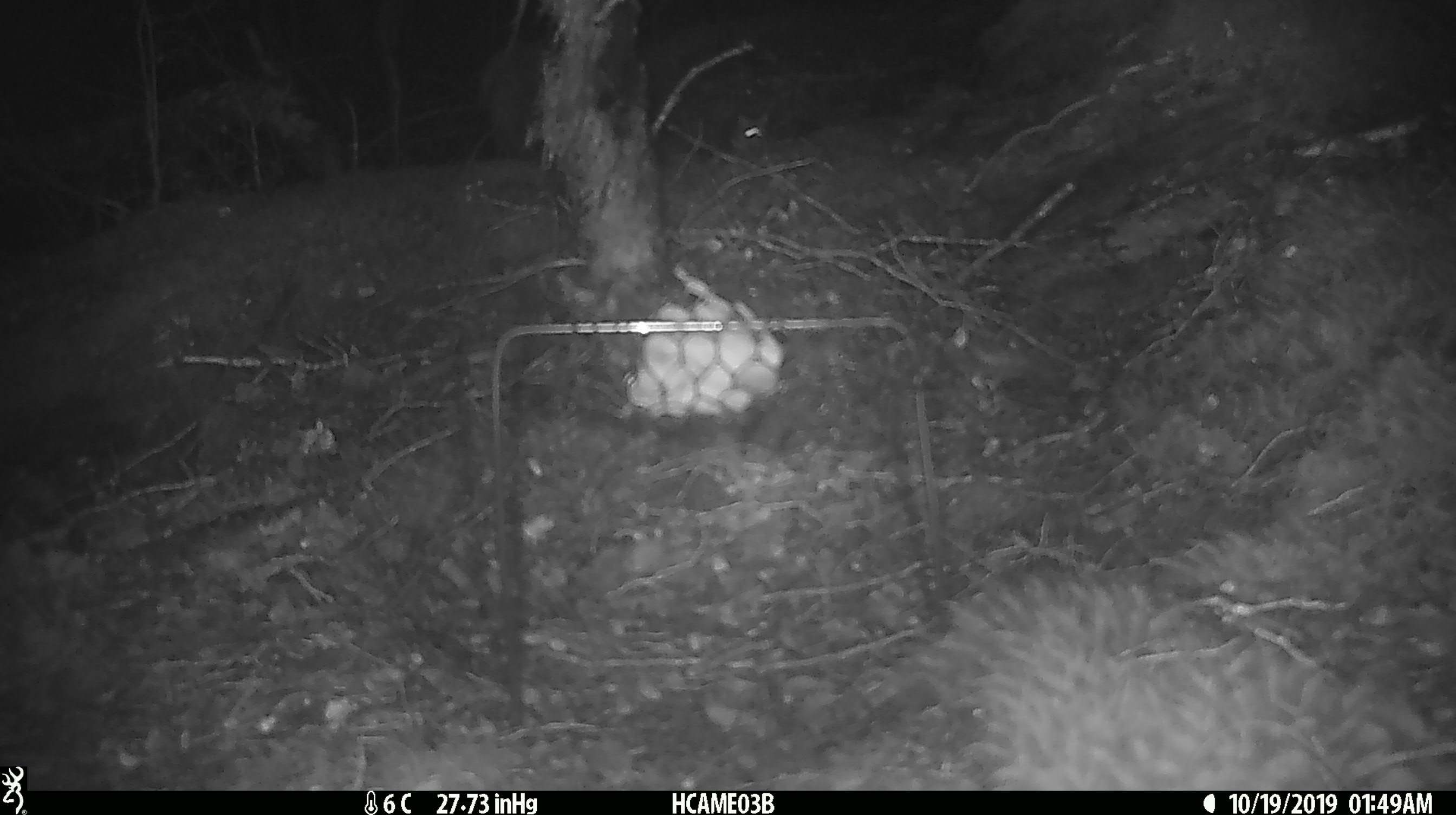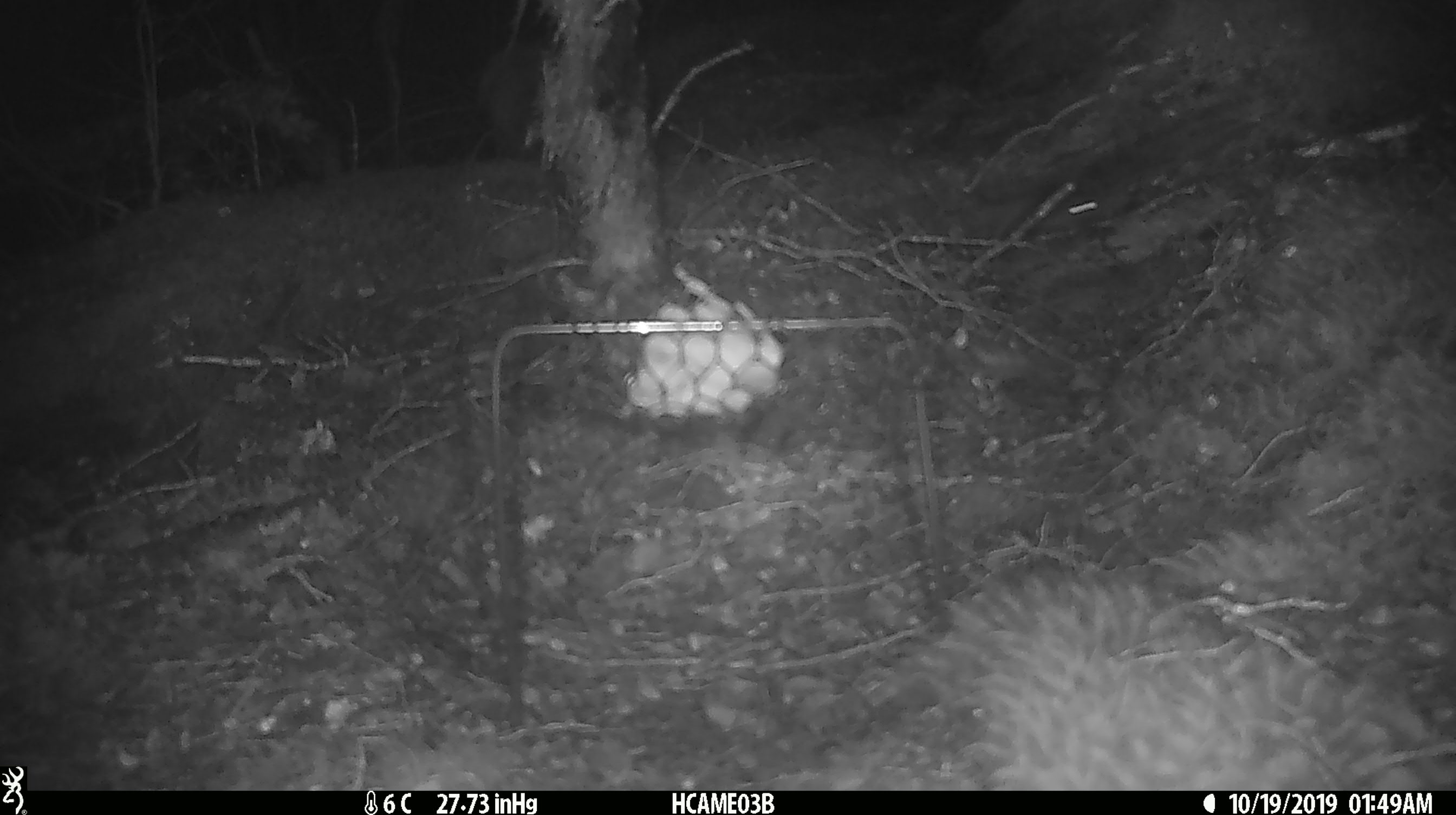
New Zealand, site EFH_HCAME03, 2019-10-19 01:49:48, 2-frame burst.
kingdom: Animalia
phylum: Chordata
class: Mammalia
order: Rodentia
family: Muridae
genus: Mus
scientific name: Mus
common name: mouse